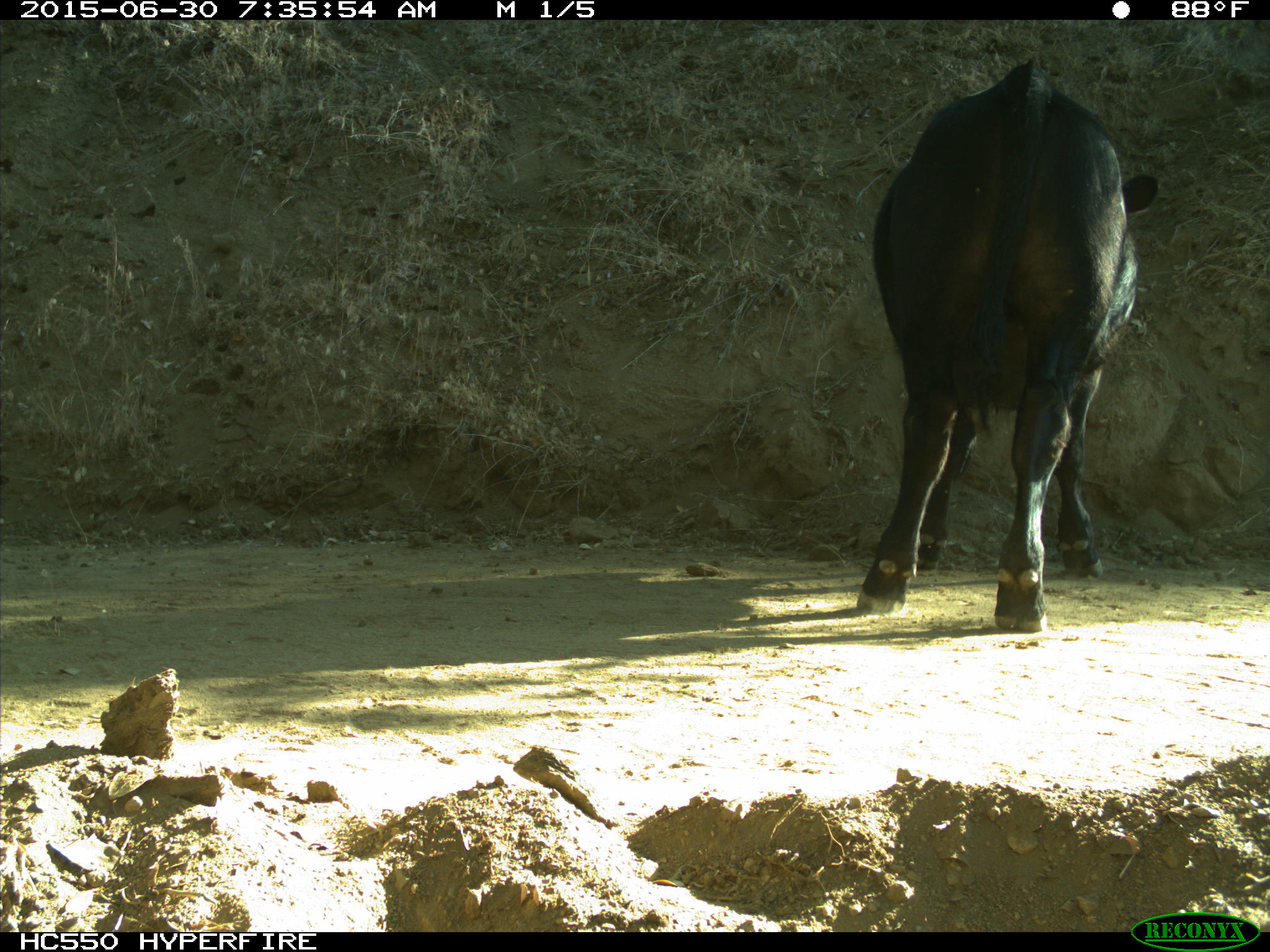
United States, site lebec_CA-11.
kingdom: Animalia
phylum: Chordata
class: Mammalia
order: Artiodactyla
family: Bovidae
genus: Bos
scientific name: Bos taurus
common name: domestic cow